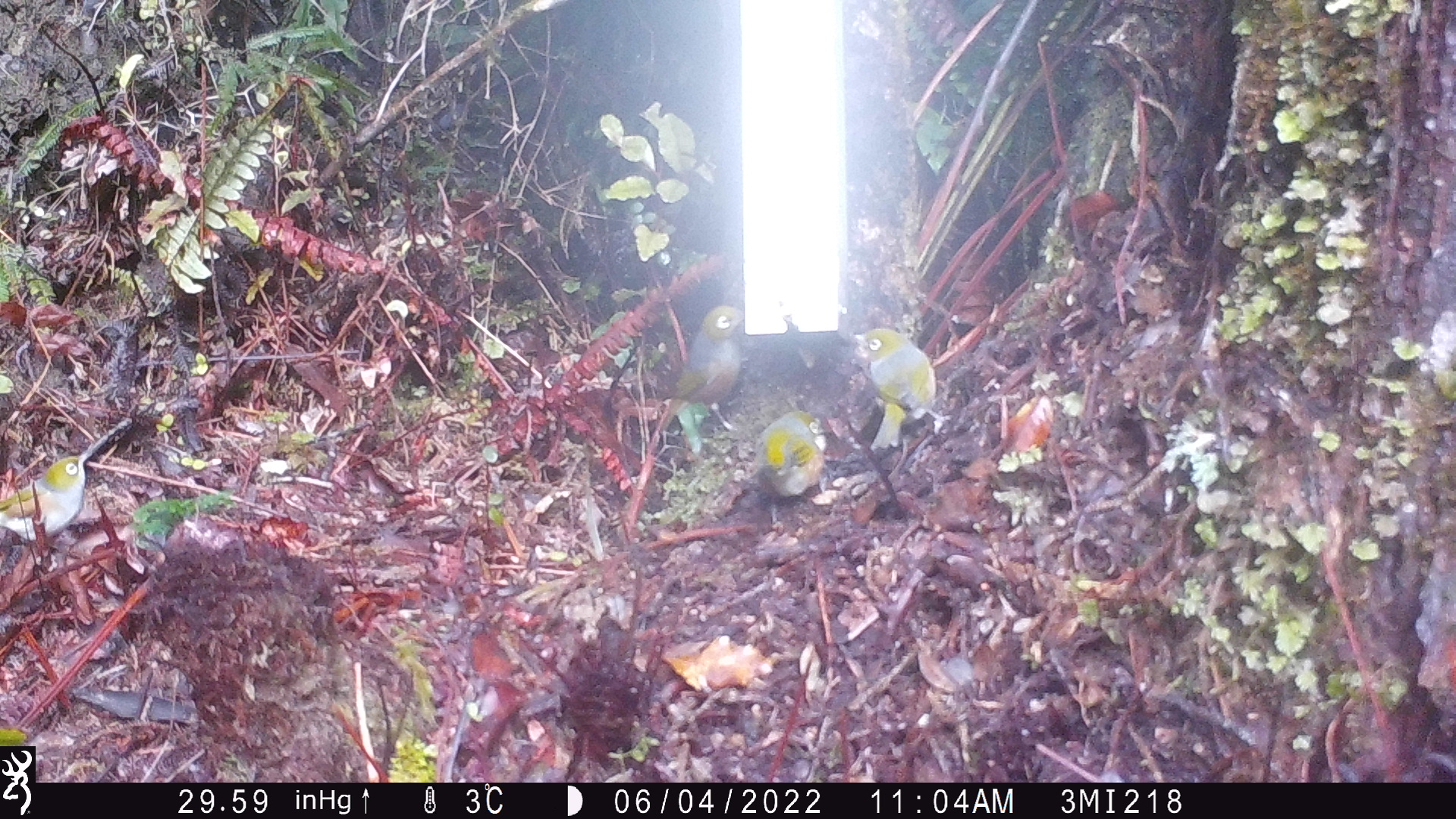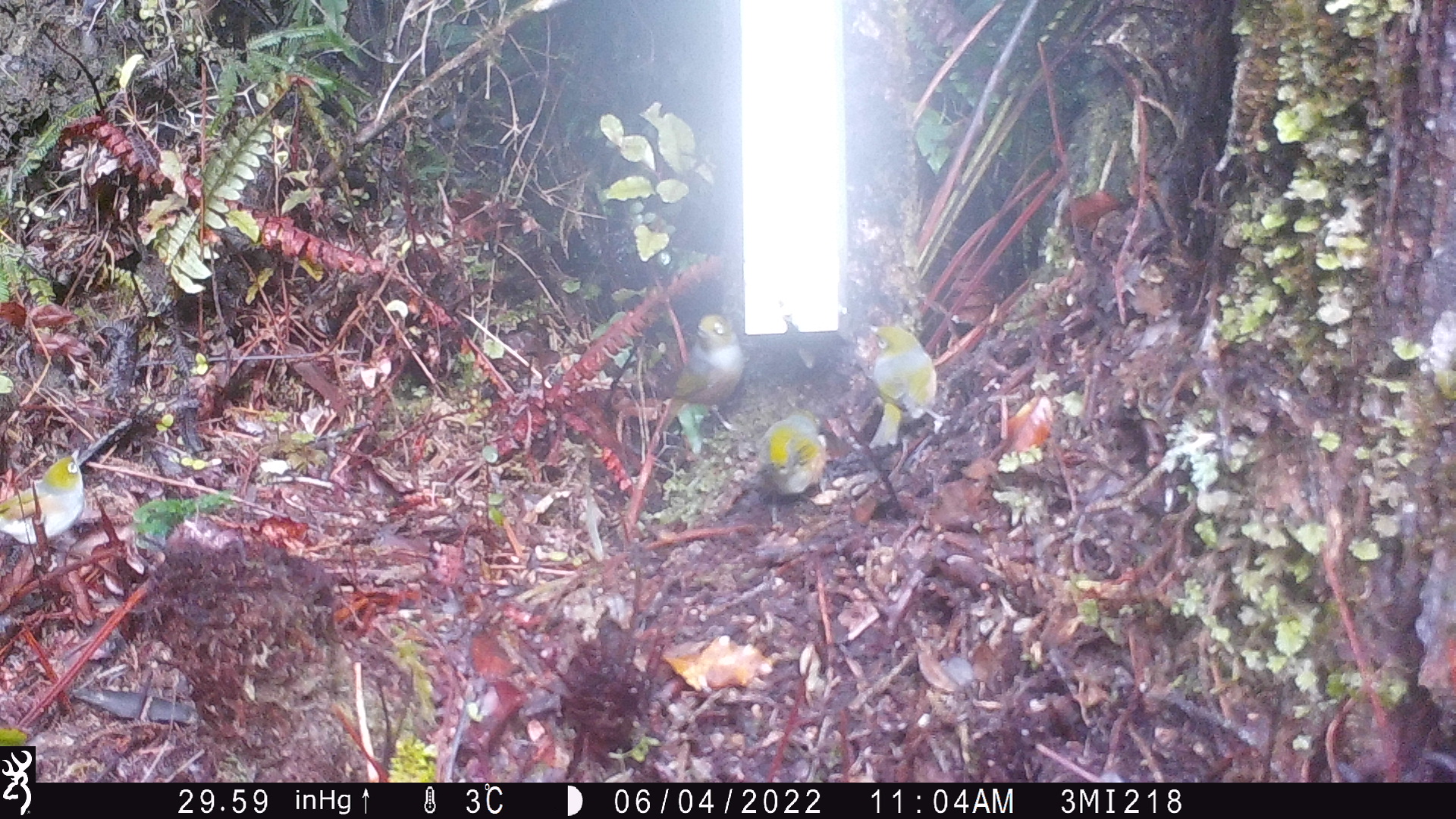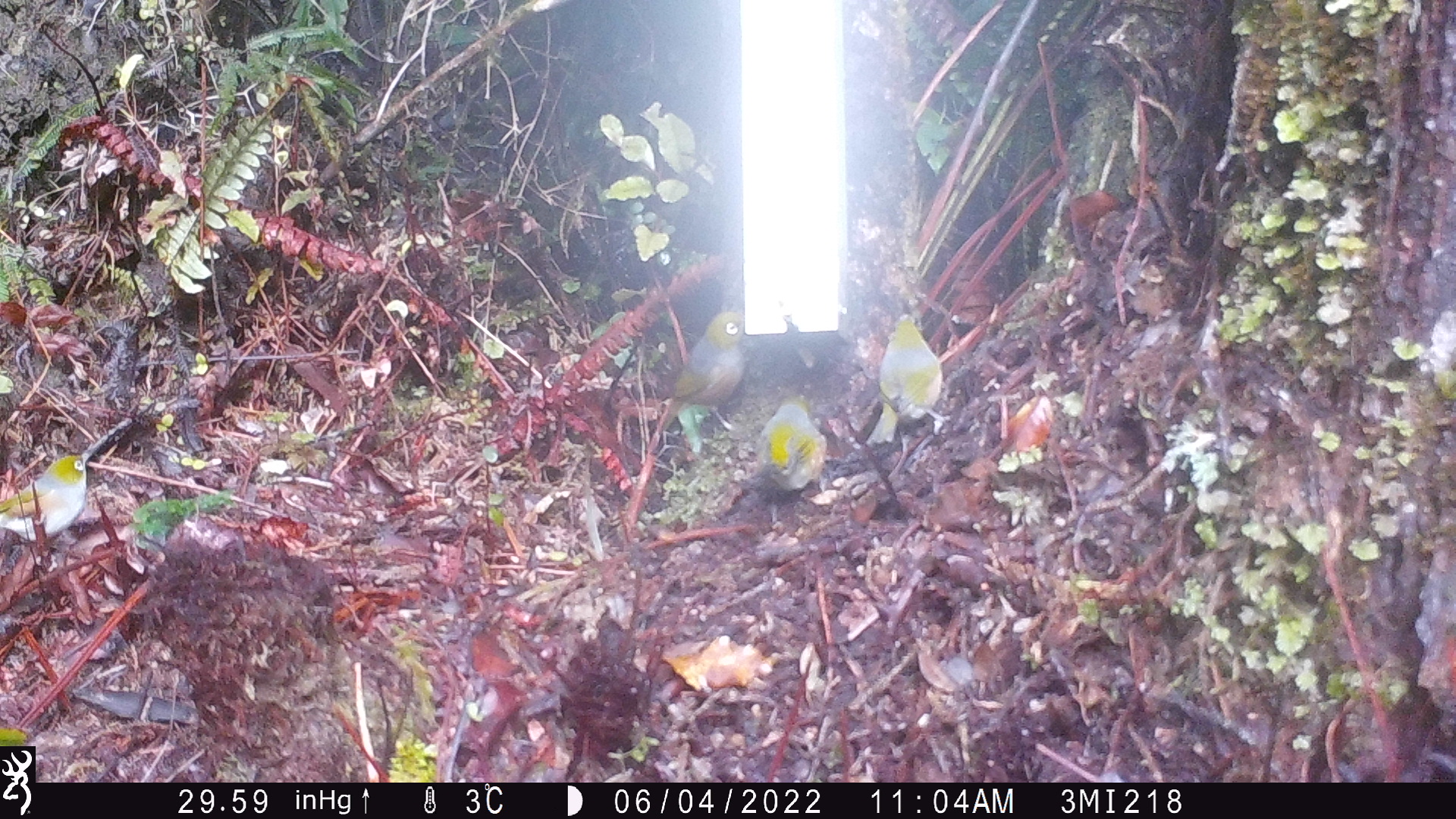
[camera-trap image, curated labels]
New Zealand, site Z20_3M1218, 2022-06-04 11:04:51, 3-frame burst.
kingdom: Animalia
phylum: Chordata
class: Aves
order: Passeriformes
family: Zosteropidae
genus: Zosterops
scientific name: Zosterops lateralis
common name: silvereye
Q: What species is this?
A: Silvereye (Zosterops lateralis).